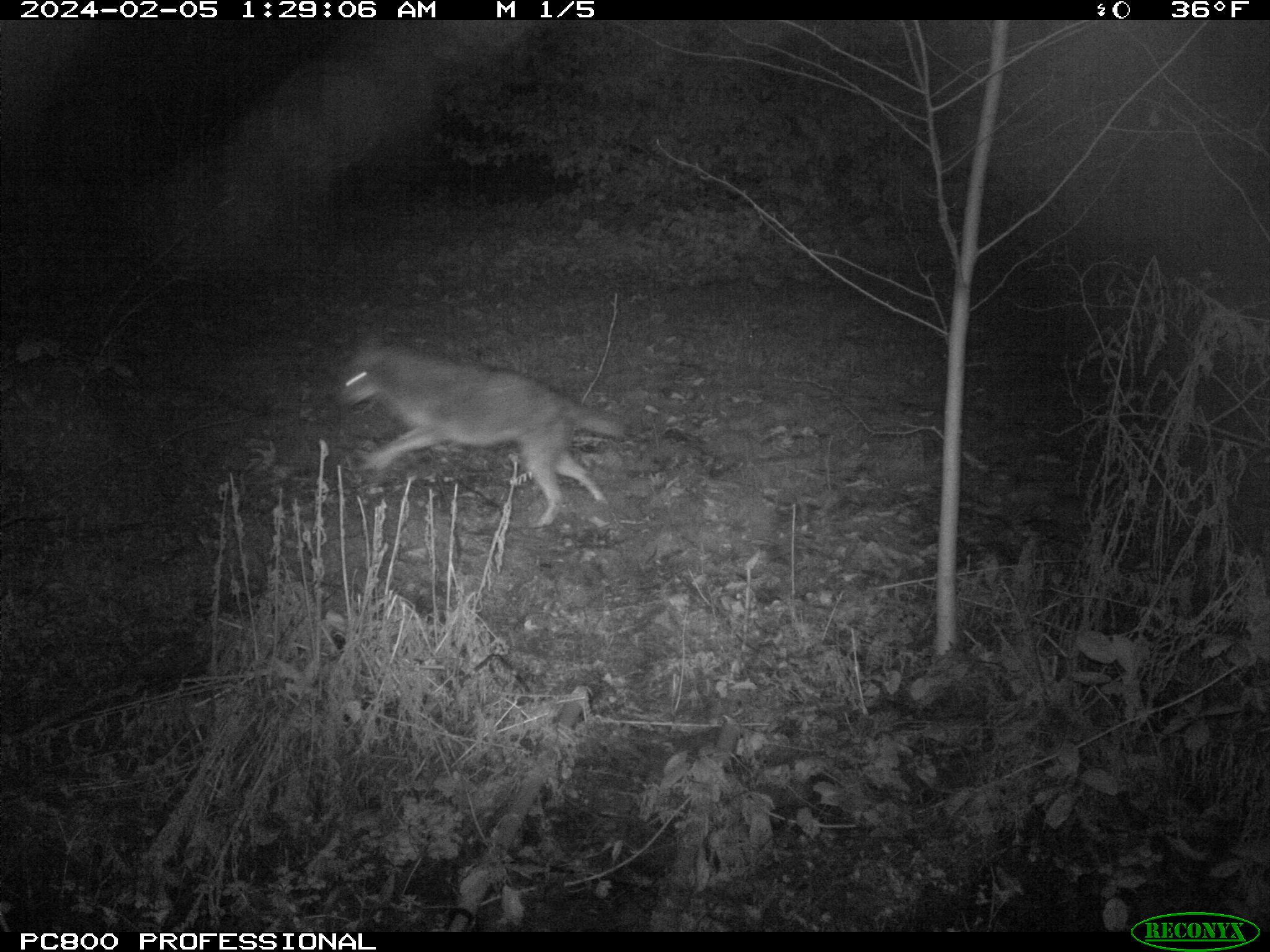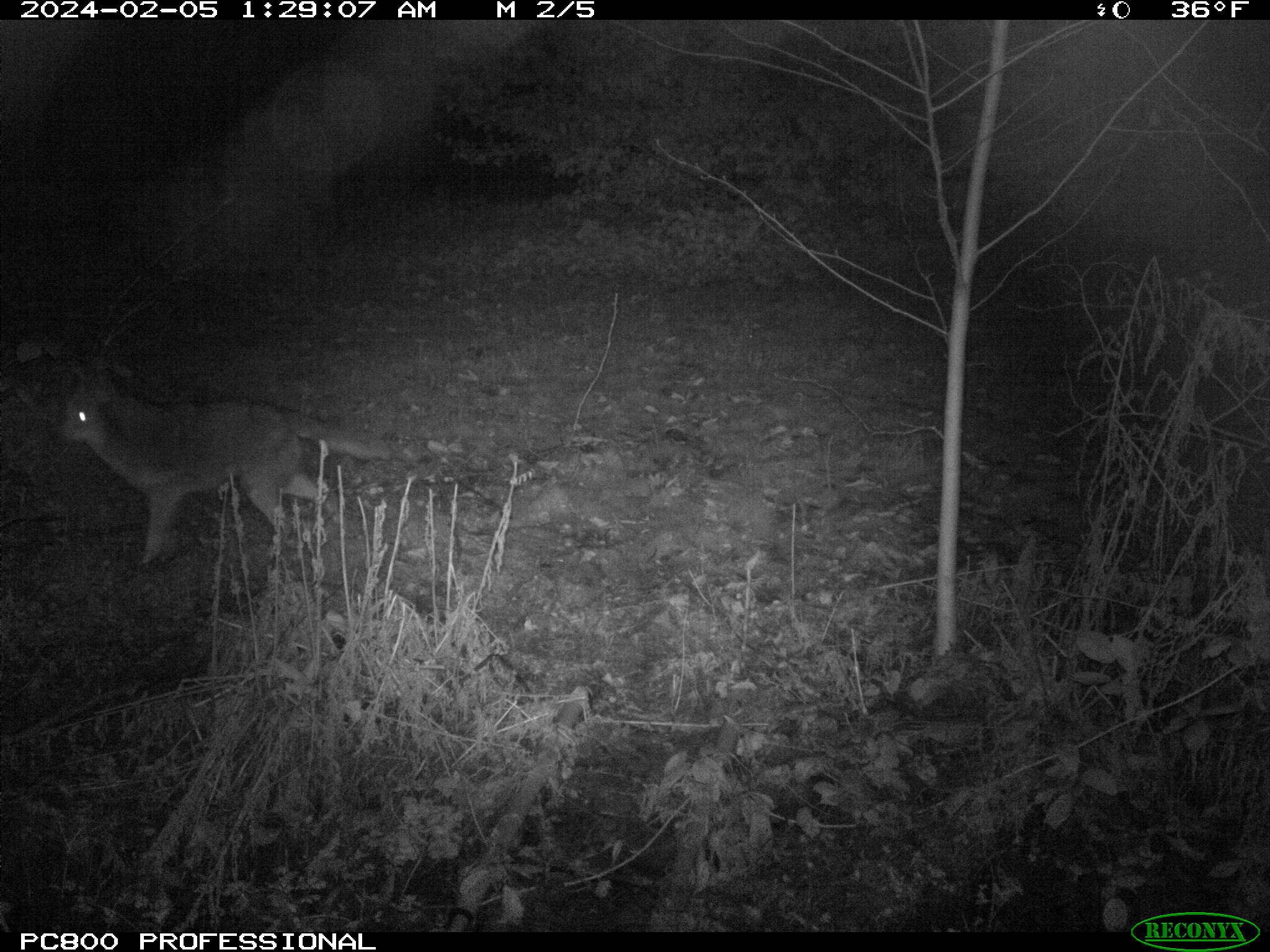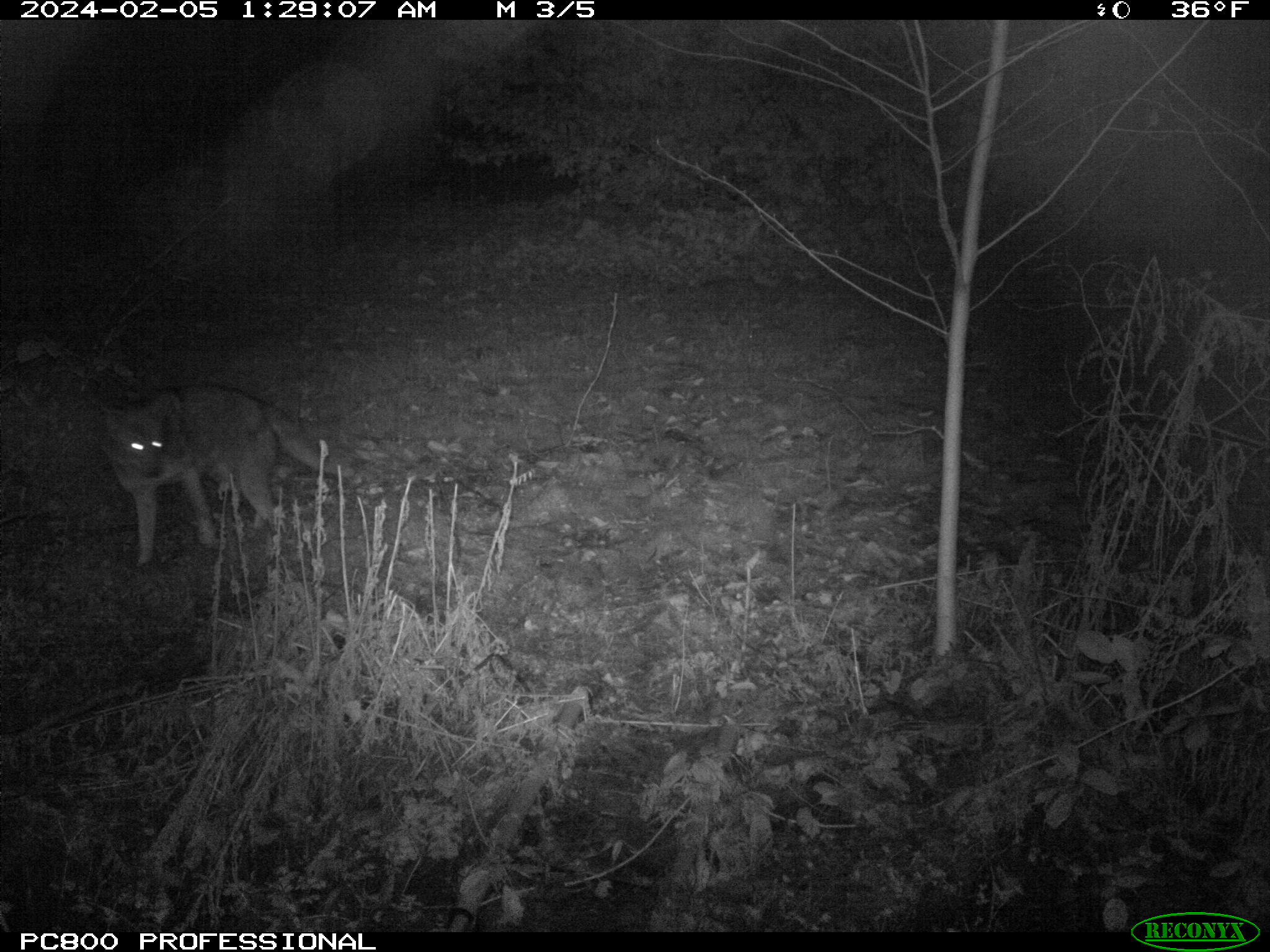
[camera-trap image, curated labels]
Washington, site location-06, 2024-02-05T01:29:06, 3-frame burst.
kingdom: Animalia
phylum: Chordata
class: Mammalia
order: Carnivora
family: Canidae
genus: Canis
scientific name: Canis latrans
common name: coyote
Coyote (Canis latrans).